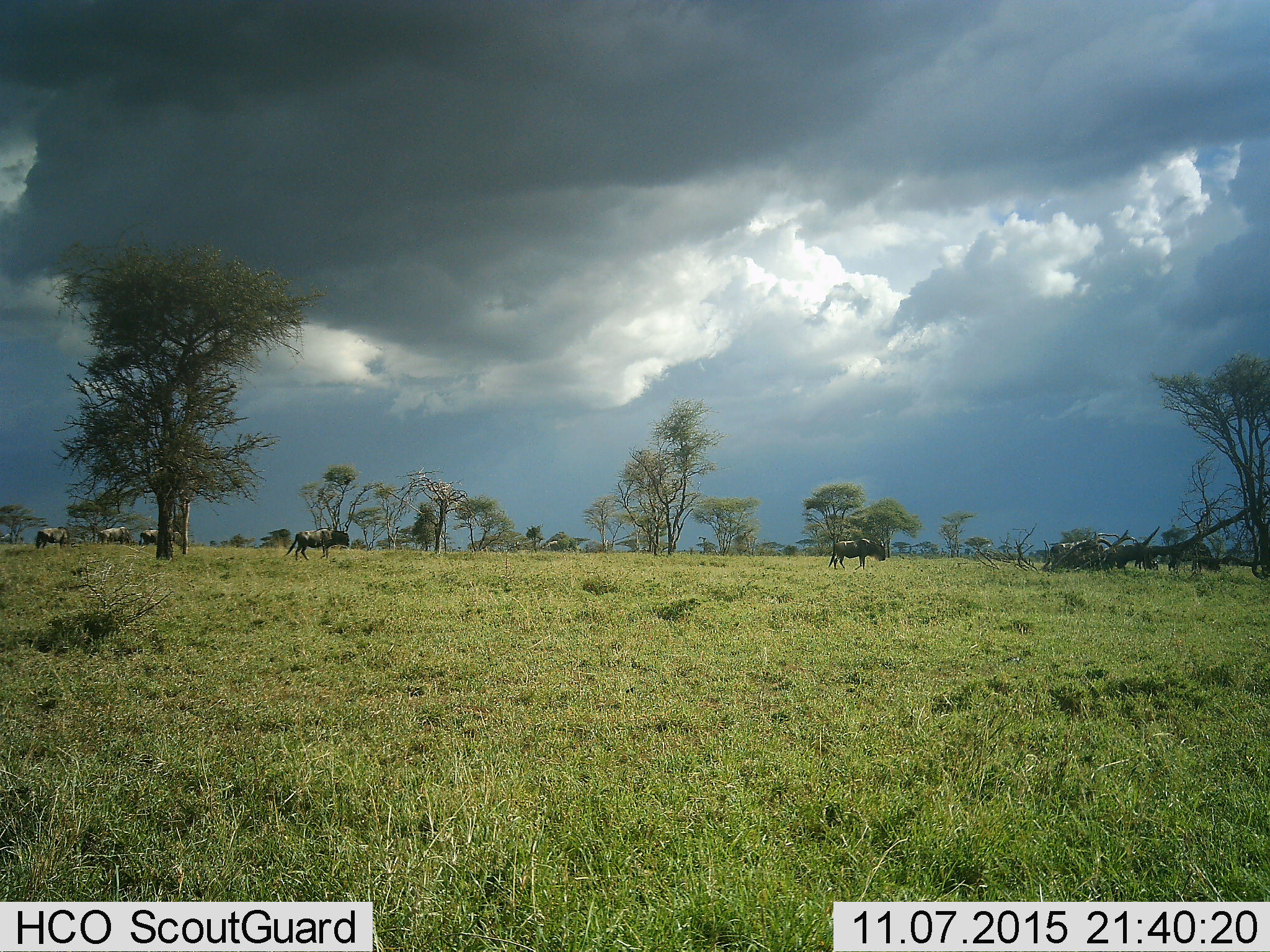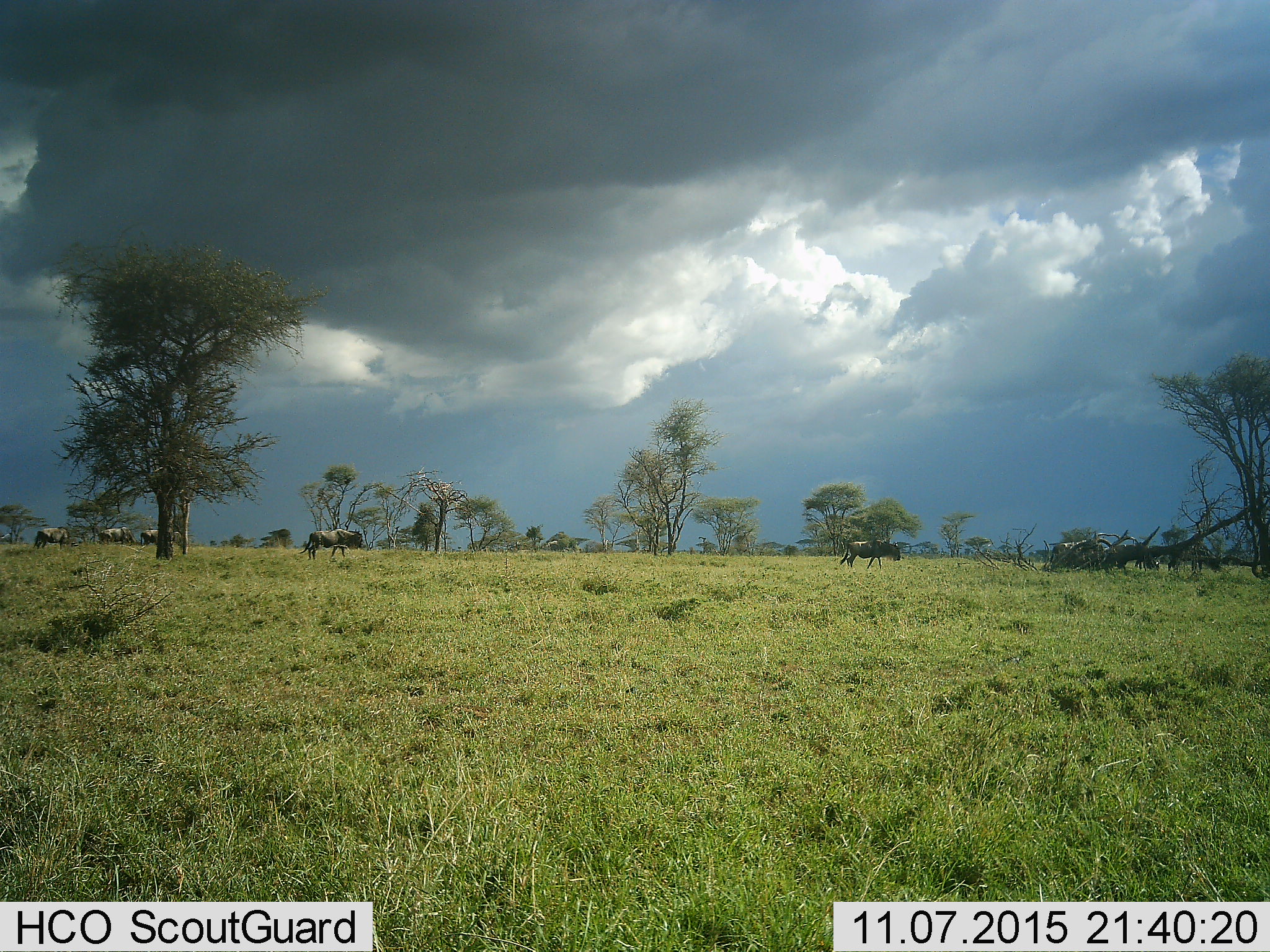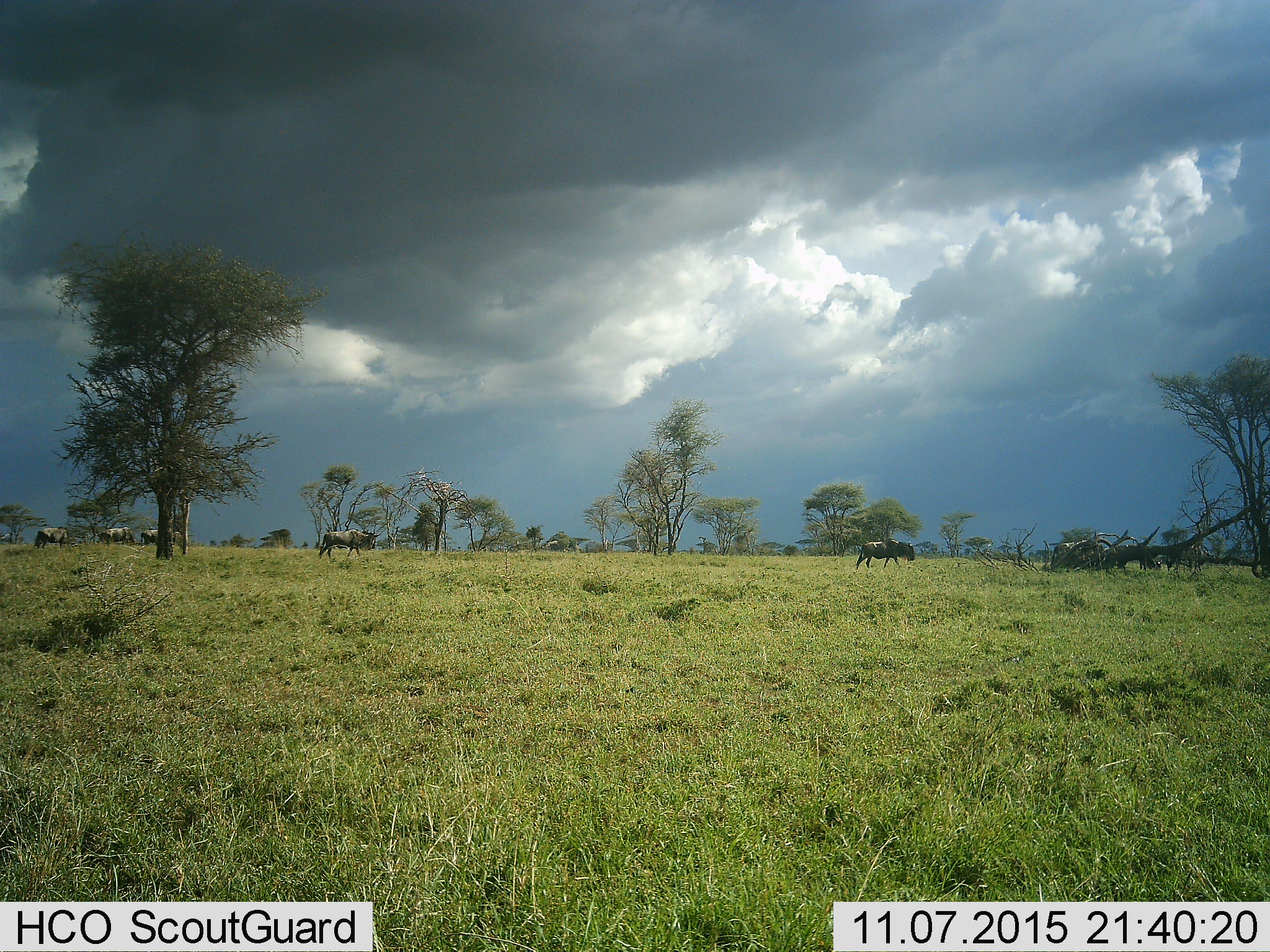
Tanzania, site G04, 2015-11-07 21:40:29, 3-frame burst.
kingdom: Animalia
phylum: Chordata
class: Mammalia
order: Artiodactyla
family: Bovidae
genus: Connochaetes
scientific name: Connochaetes taurinus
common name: blue wildebeest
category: wildebeest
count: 8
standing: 43%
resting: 7%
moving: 100%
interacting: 0%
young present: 7%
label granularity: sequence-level